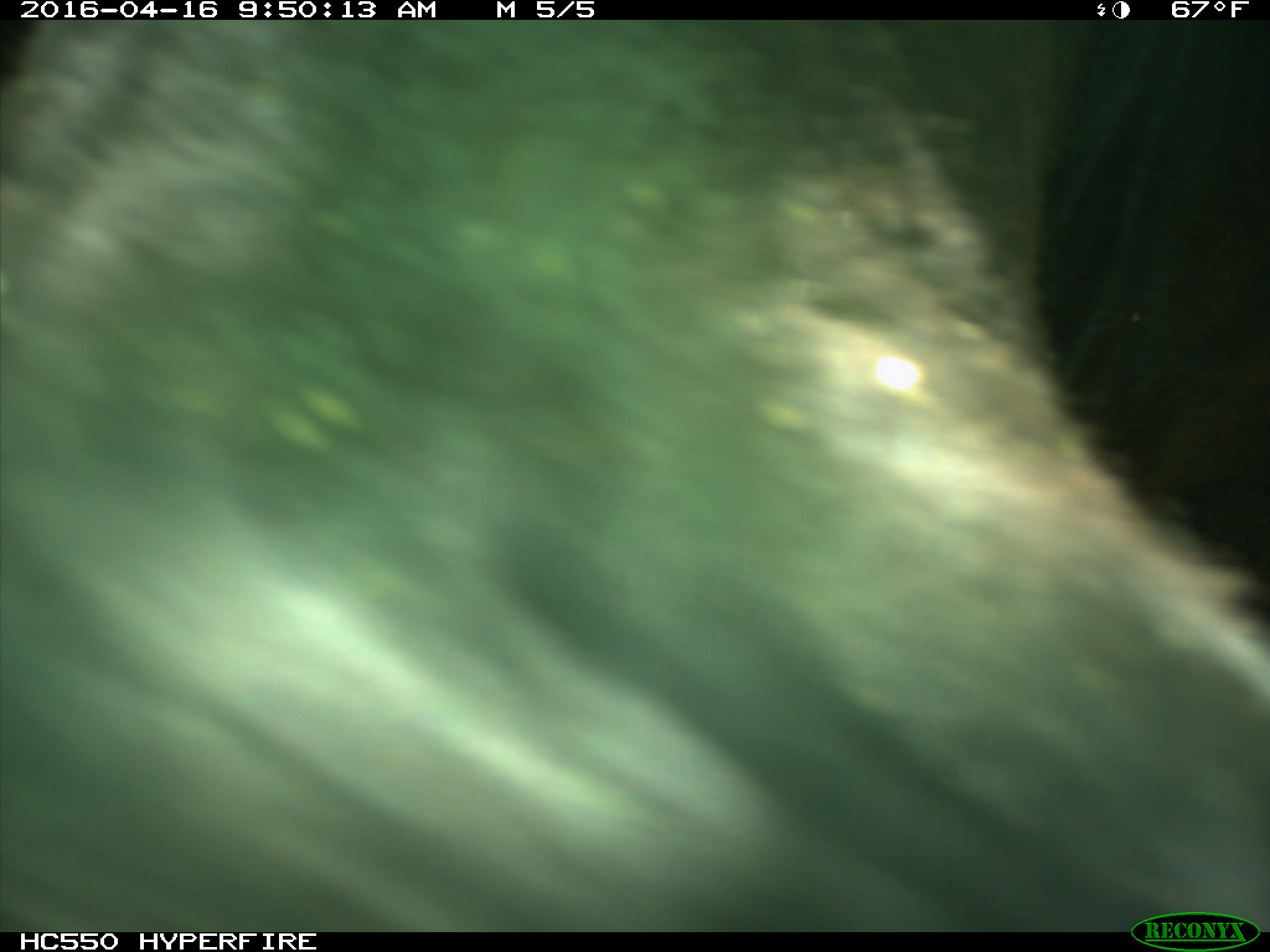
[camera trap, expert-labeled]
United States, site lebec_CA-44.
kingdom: Animalia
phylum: Chordata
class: Mammalia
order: Artiodactyla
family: Bovidae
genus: Bos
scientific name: Bos taurus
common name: domestic cow